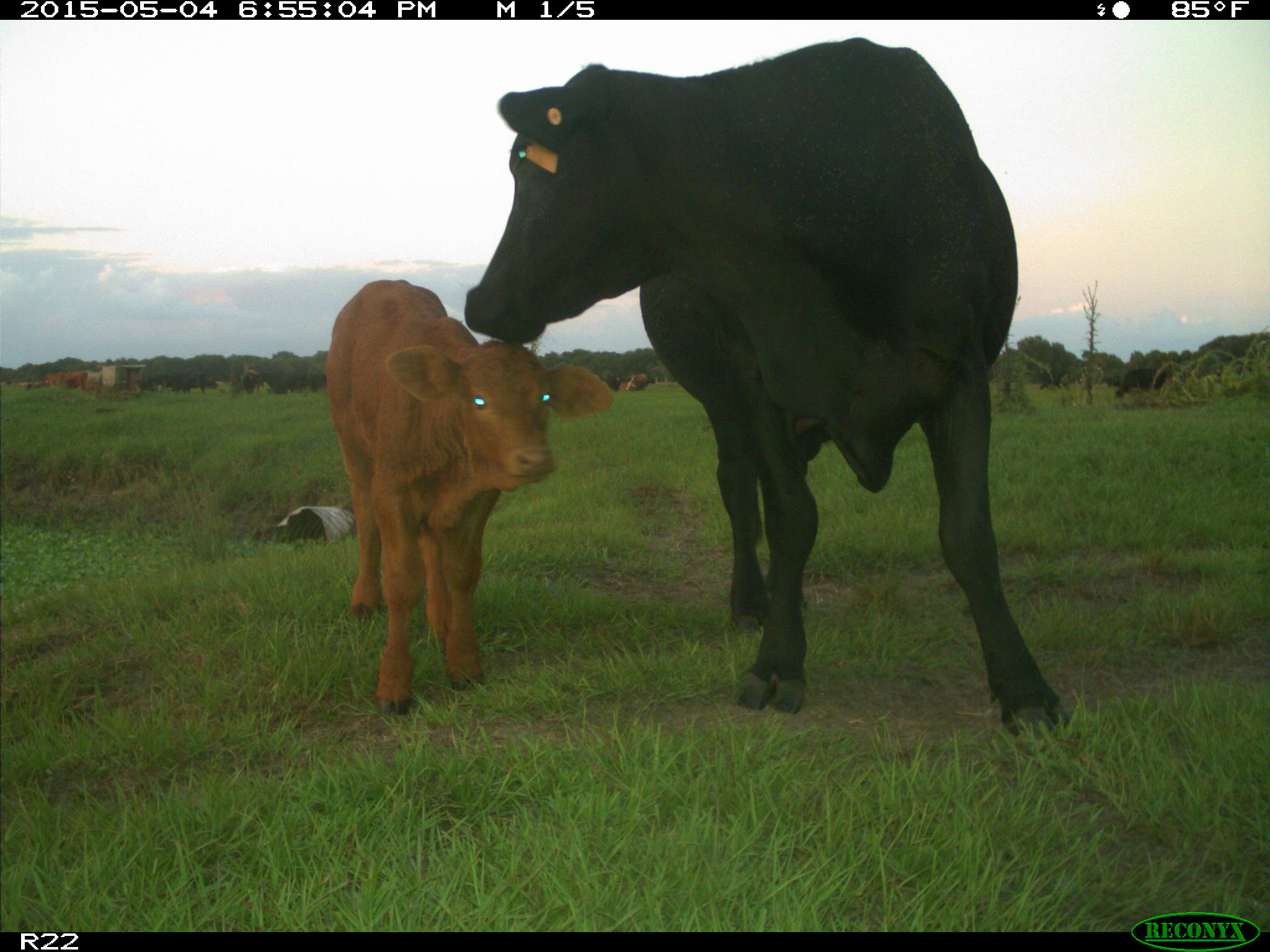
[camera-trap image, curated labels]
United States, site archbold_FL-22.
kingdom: Animalia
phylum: Chordata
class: Mammalia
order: Artiodactyla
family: Bovidae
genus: Bos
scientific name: Bos taurus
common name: domestic cow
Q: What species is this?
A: Bos taurus (domestic cow).